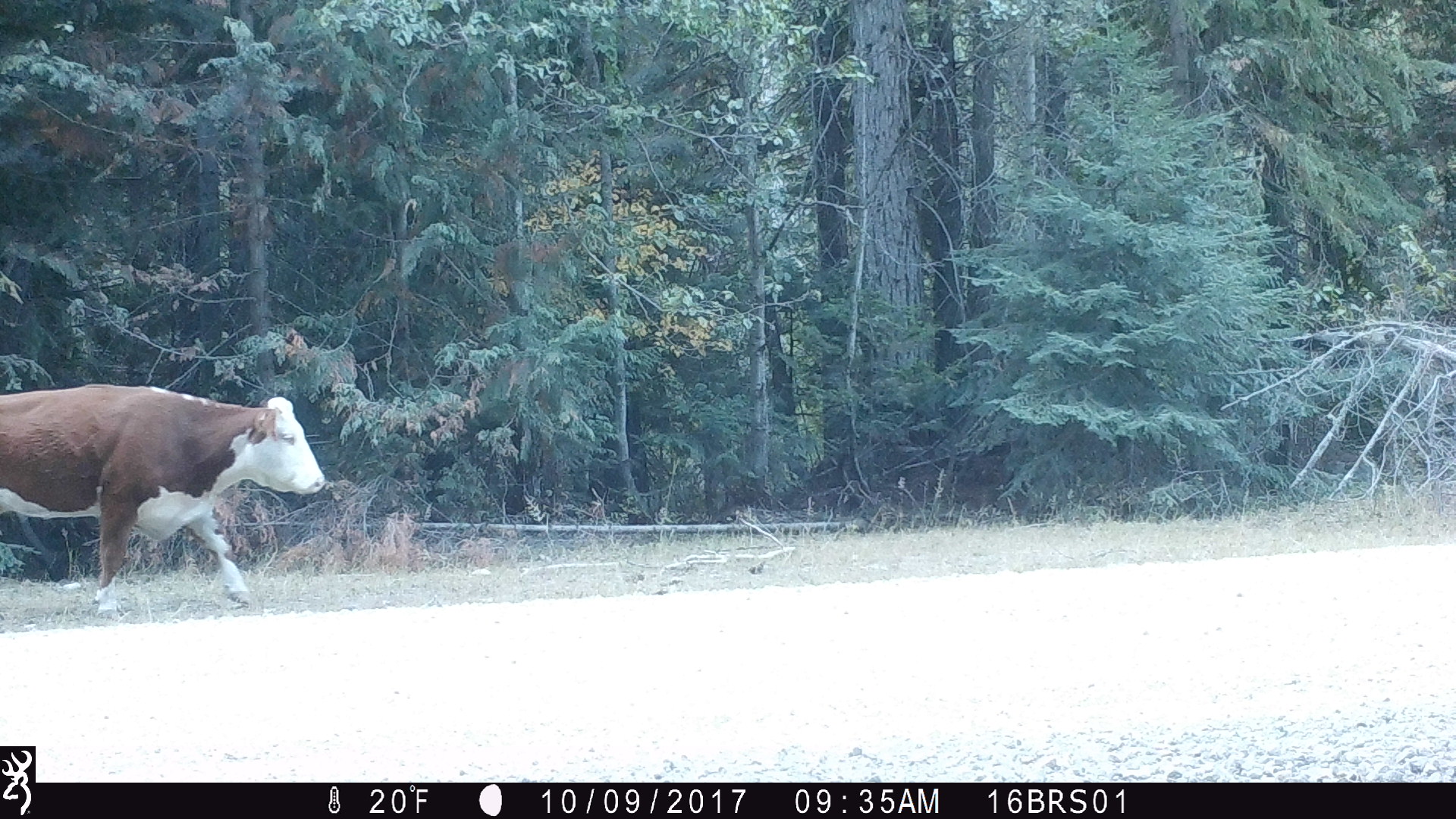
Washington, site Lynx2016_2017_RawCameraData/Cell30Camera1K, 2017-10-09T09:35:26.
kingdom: Animalia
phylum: Chordata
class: Mammalia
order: Artiodactyla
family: Bovidae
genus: Bos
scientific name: Bos taurus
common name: domestic cattle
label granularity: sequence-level